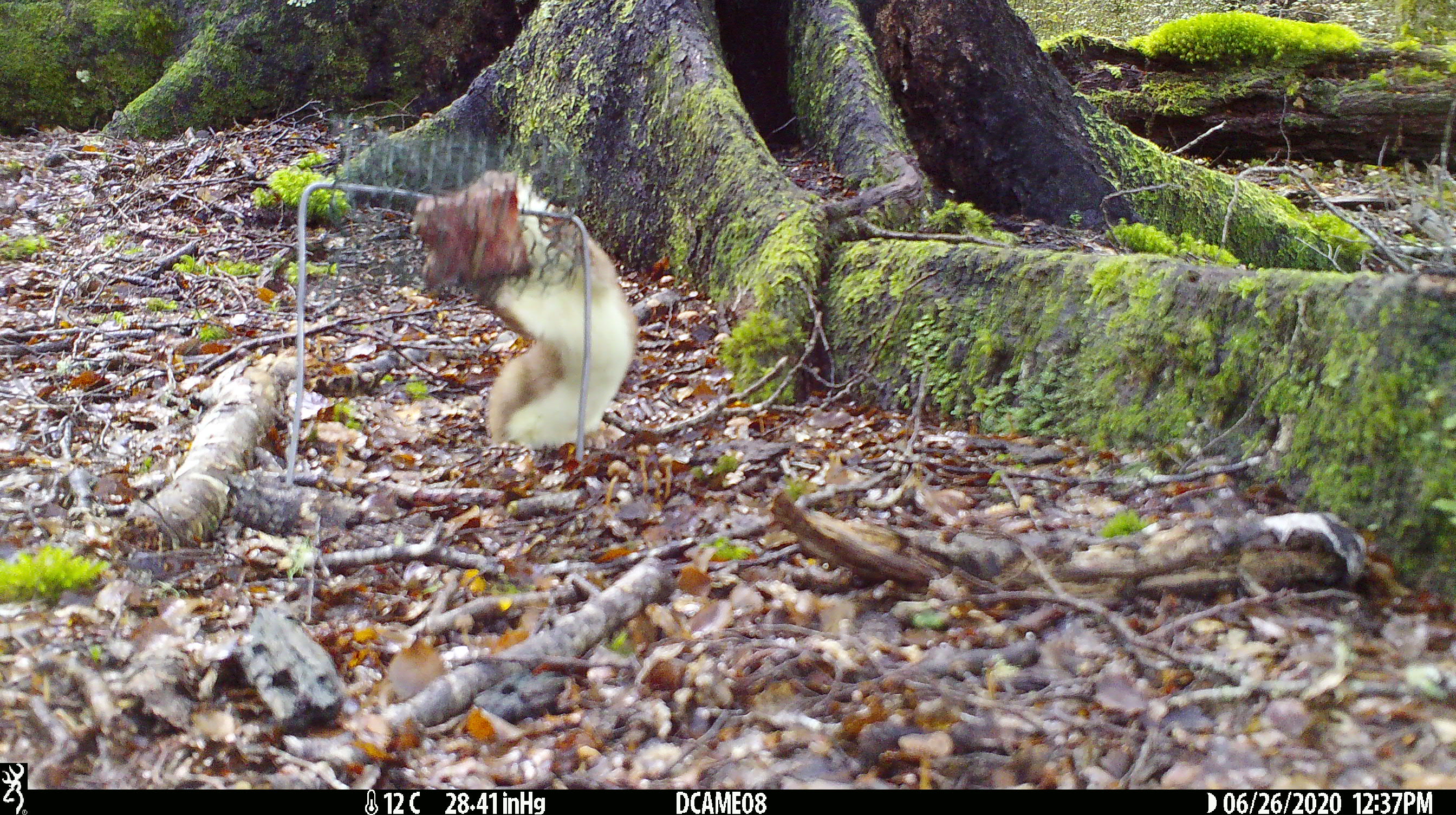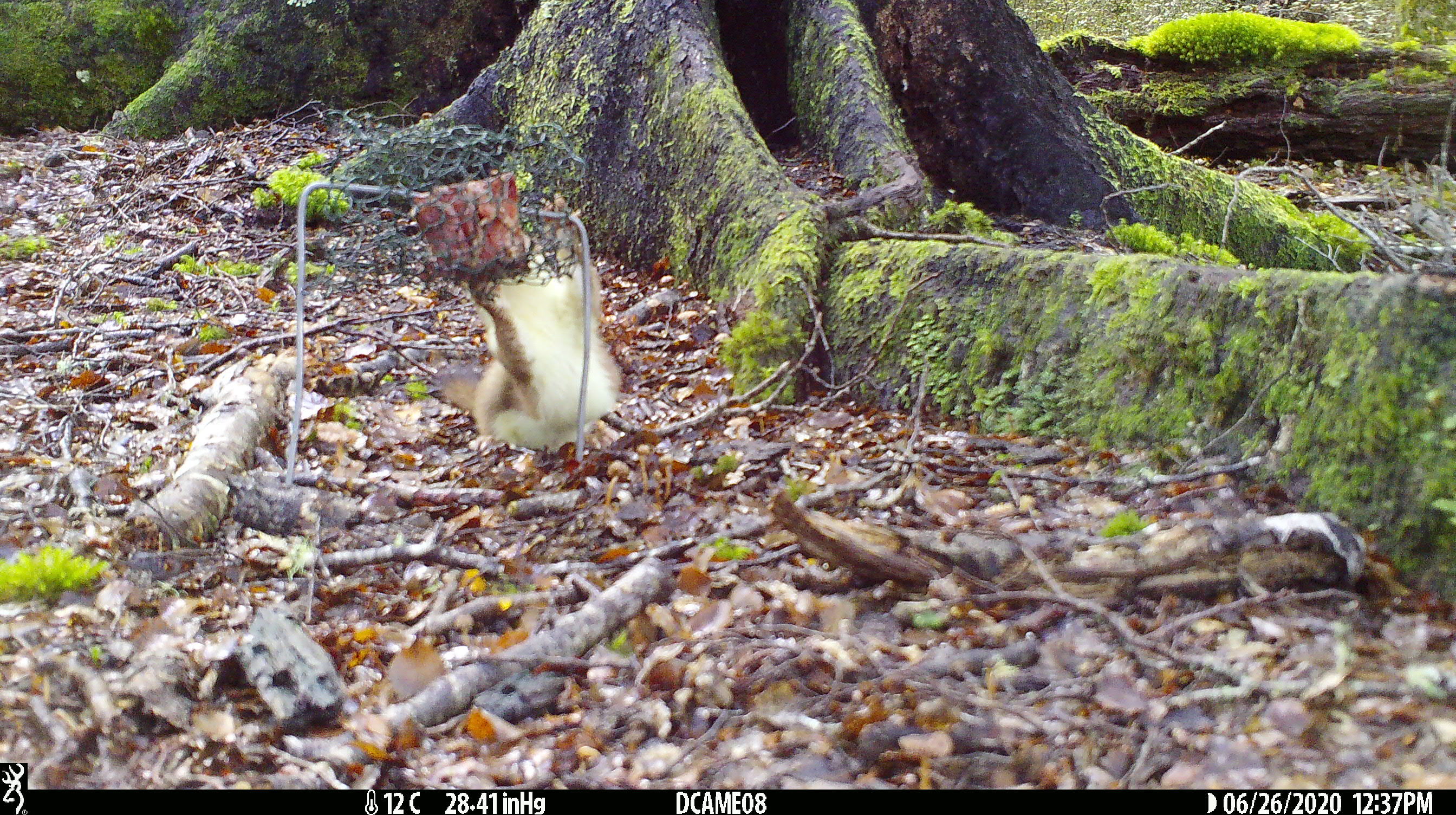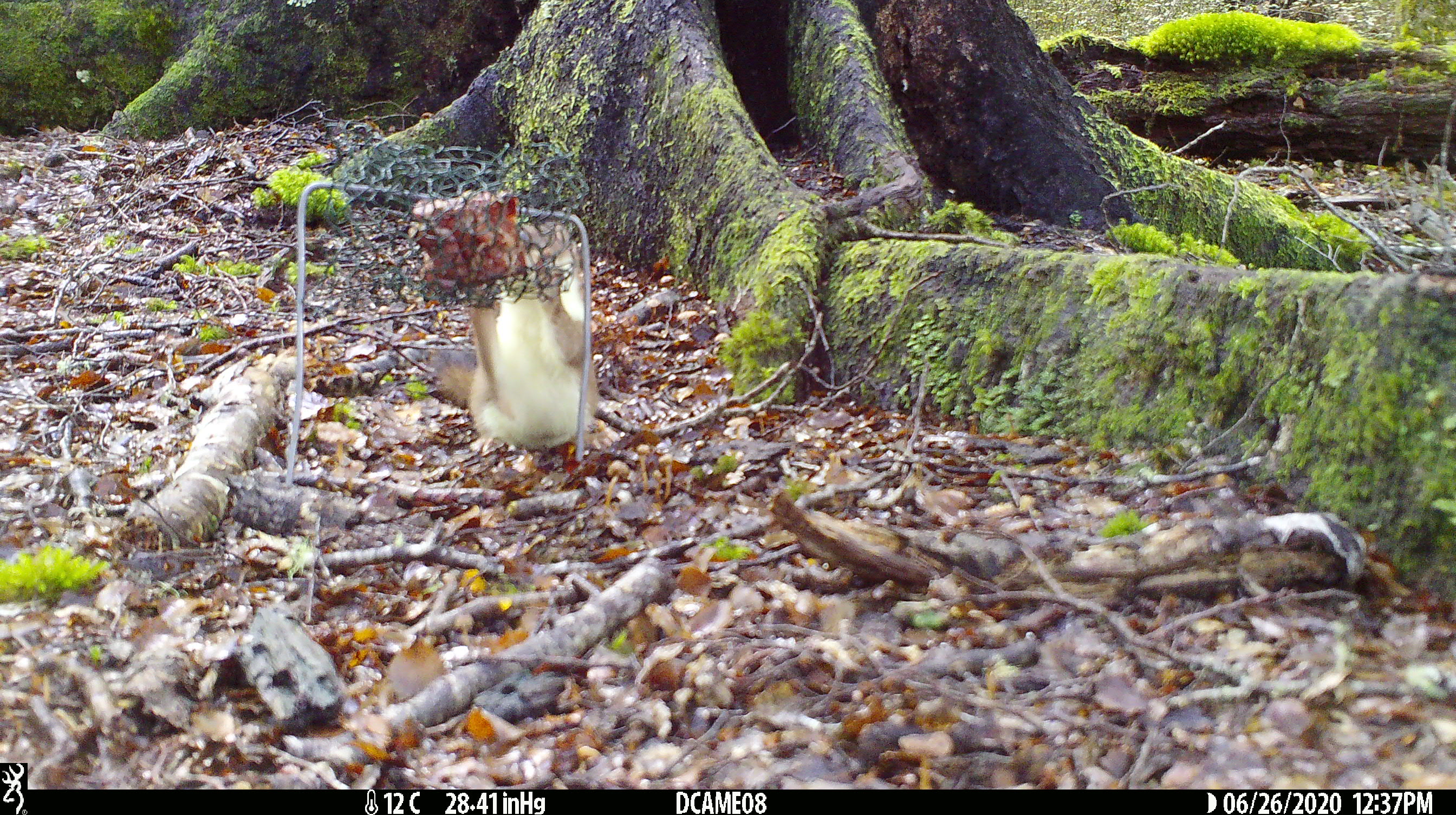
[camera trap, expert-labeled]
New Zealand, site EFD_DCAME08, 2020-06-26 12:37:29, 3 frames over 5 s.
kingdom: Animalia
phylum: Chordata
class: Mammalia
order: Carnivora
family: Mustelidae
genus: Mustela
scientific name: Mustela erminea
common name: stoat